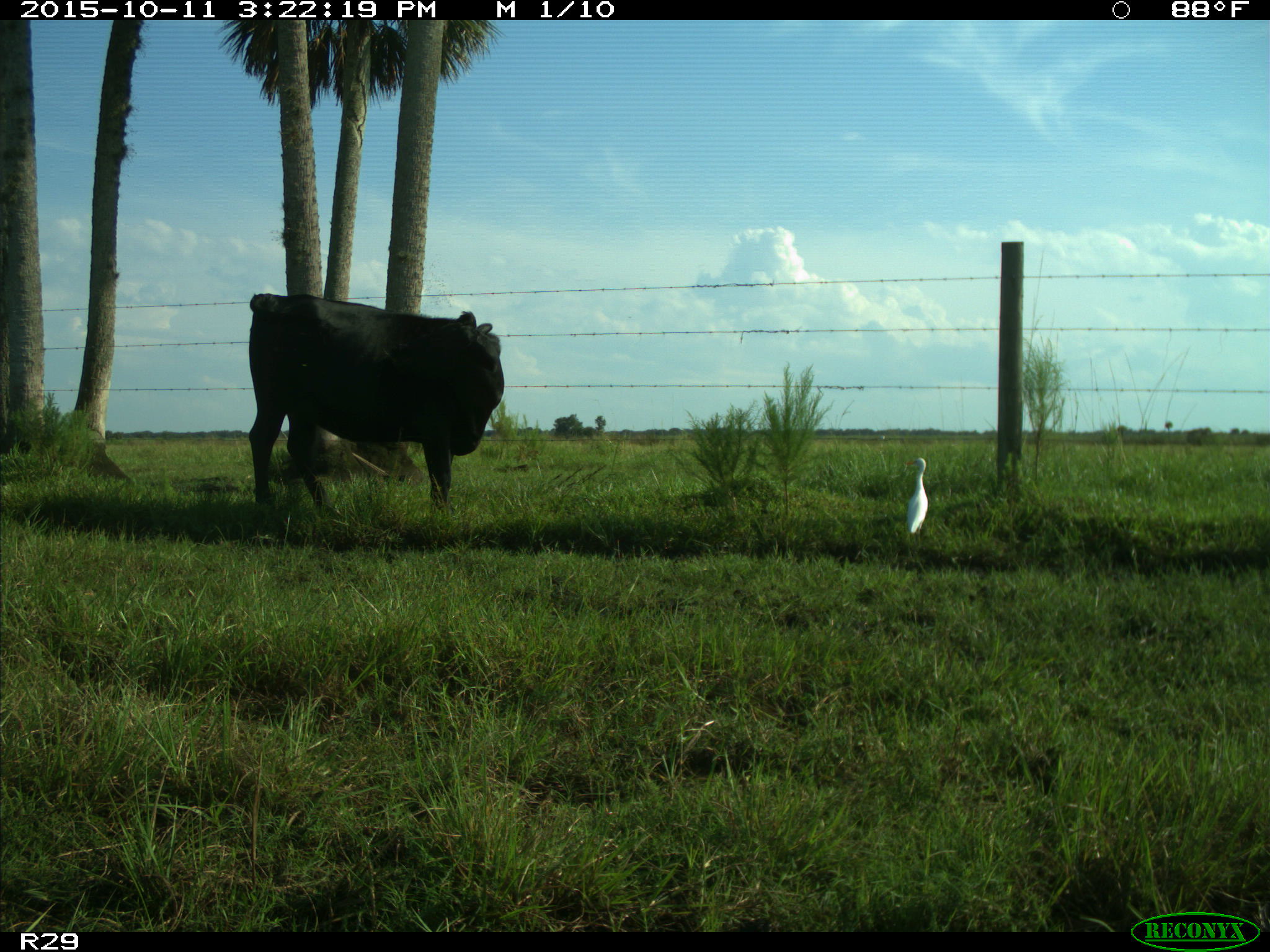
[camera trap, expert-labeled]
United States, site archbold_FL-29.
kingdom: Animalia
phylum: Chordata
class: Mammalia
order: Artiodactyla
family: Bovidae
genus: Bos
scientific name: Bos taurus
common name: domestic cow